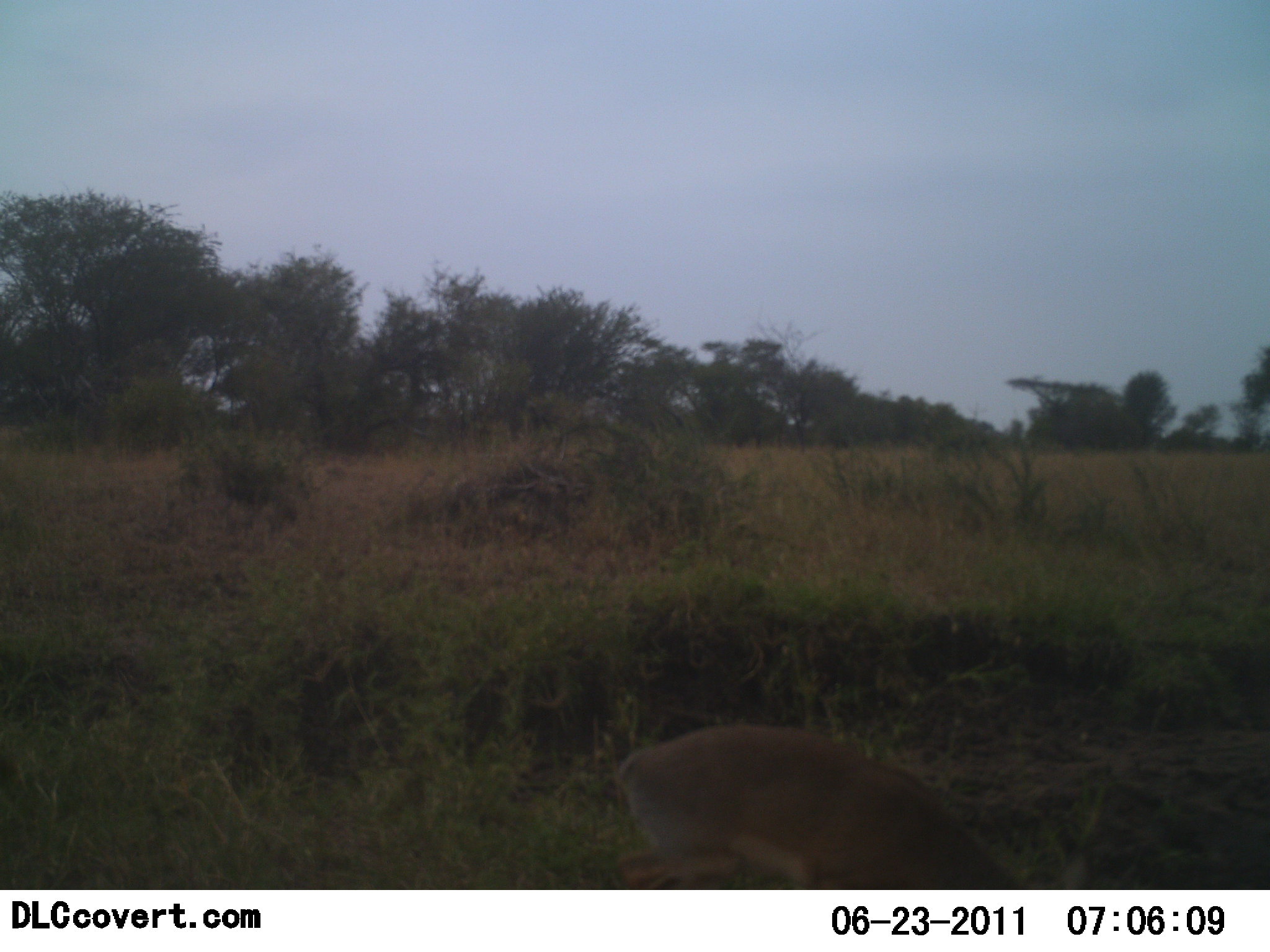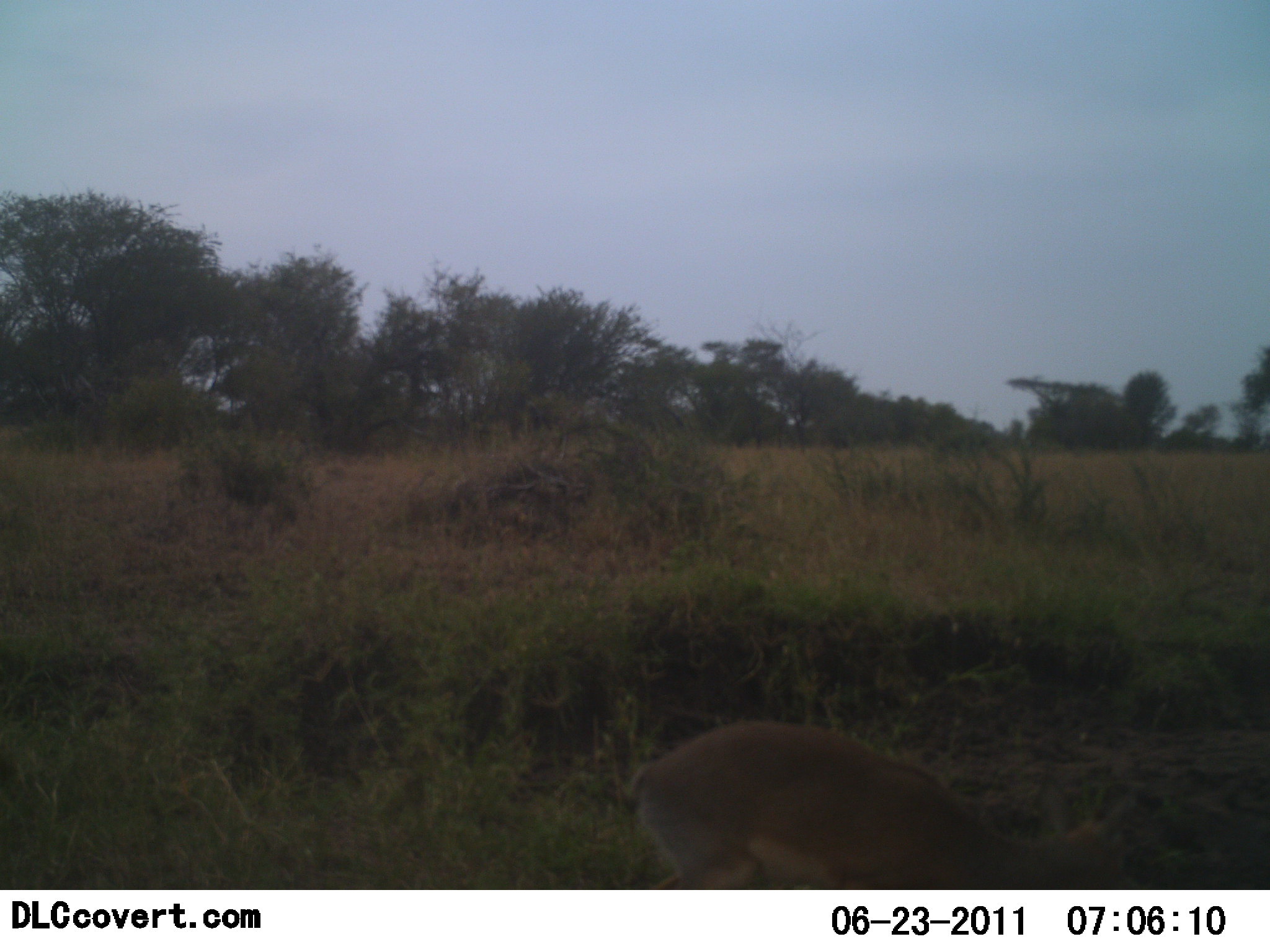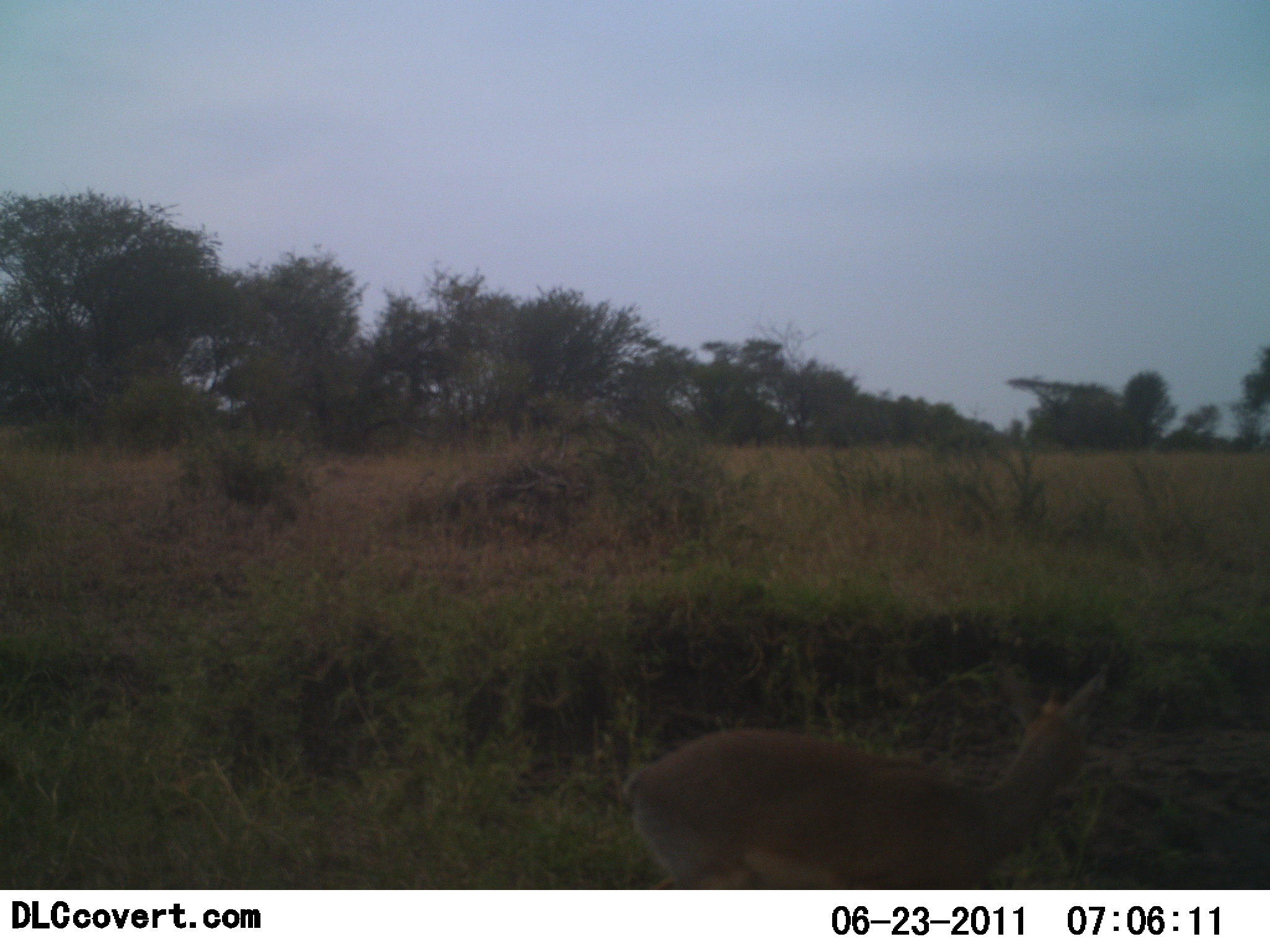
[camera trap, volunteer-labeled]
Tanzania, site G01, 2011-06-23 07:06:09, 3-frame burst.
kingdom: Animalia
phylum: Chordata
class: Mammalia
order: Artiodactyla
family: Bovidae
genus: Madoqua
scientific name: Madoqua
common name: dikdik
Dikdik (Madoqua), count 1. Behavior (volunteer vote fractions): standing 33%, resting 0%, moving 0%, interacting 0%. Young present (vote fraction): 0%. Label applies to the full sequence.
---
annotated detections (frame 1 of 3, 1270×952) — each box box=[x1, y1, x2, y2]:
animal: box=[611, 729, 1096, 890]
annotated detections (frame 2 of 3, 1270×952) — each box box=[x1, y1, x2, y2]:
animal: box=[622, 720, 1146, 889]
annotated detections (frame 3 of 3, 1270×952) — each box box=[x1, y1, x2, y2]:
animal: box=[616, 659, 1111, 889]